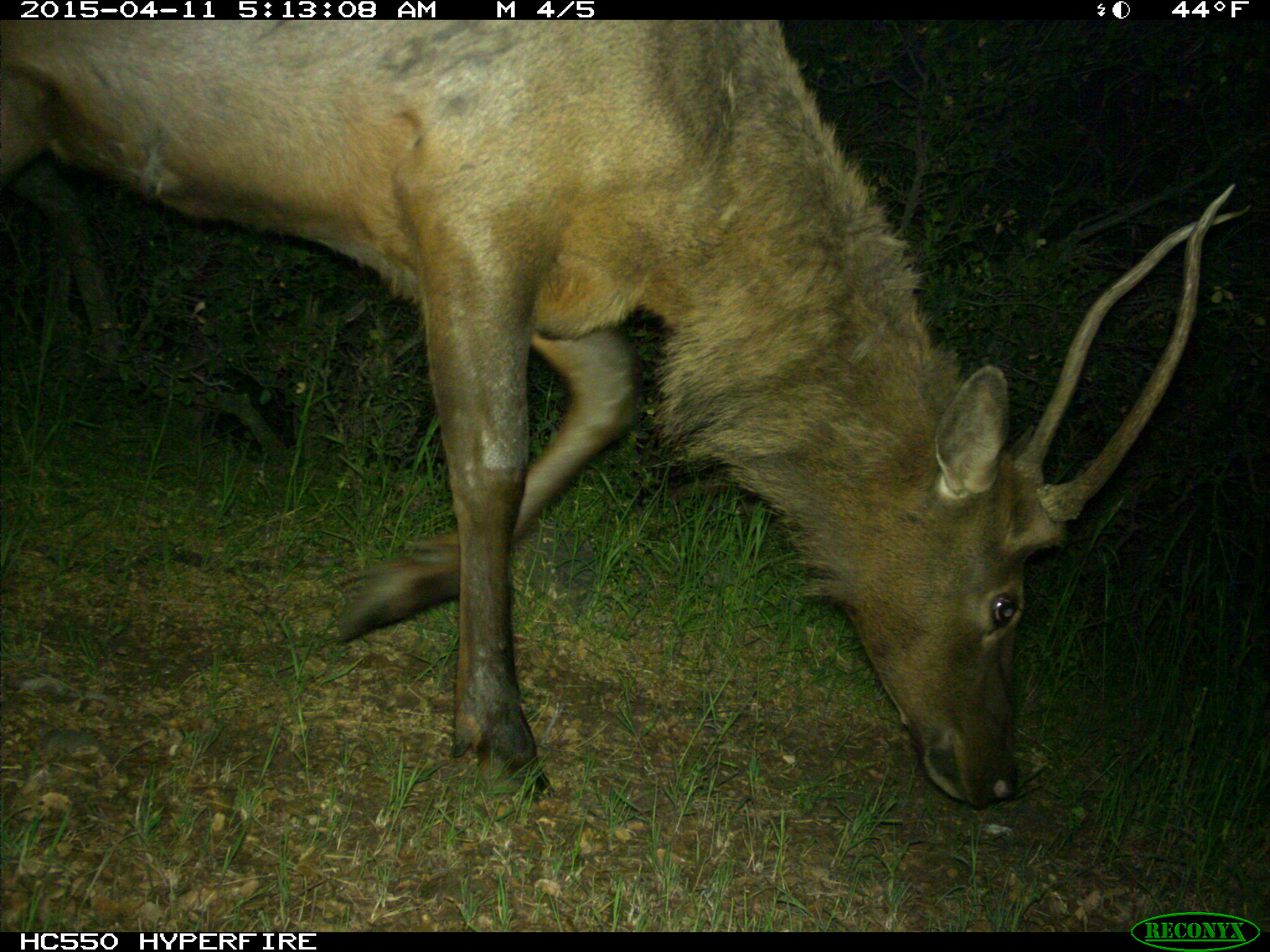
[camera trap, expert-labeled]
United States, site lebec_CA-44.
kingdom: Animalia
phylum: Chordata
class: Mammalia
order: Artiodactyla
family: Cervidae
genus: Cervus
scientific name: Cervus canadensis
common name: elk